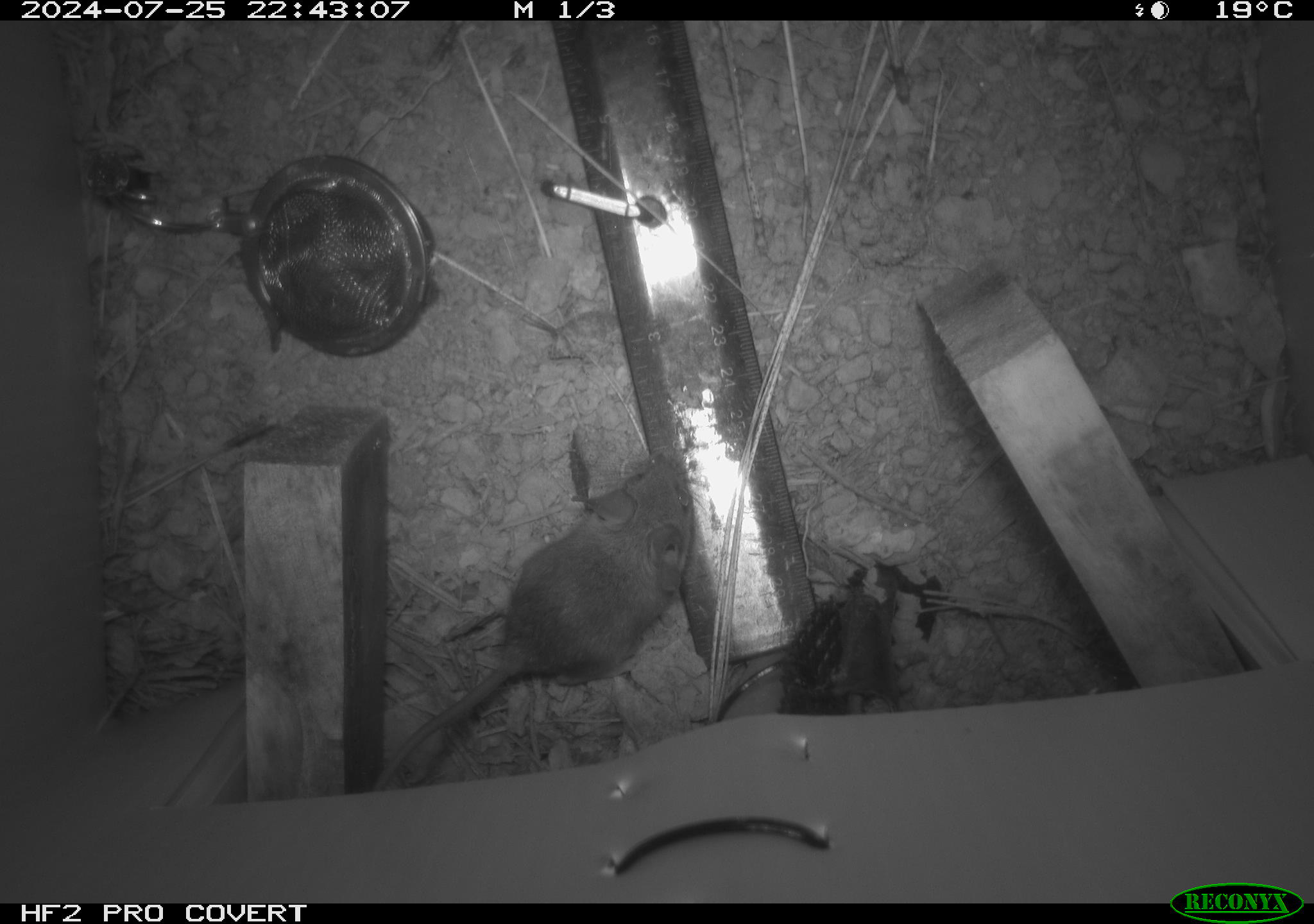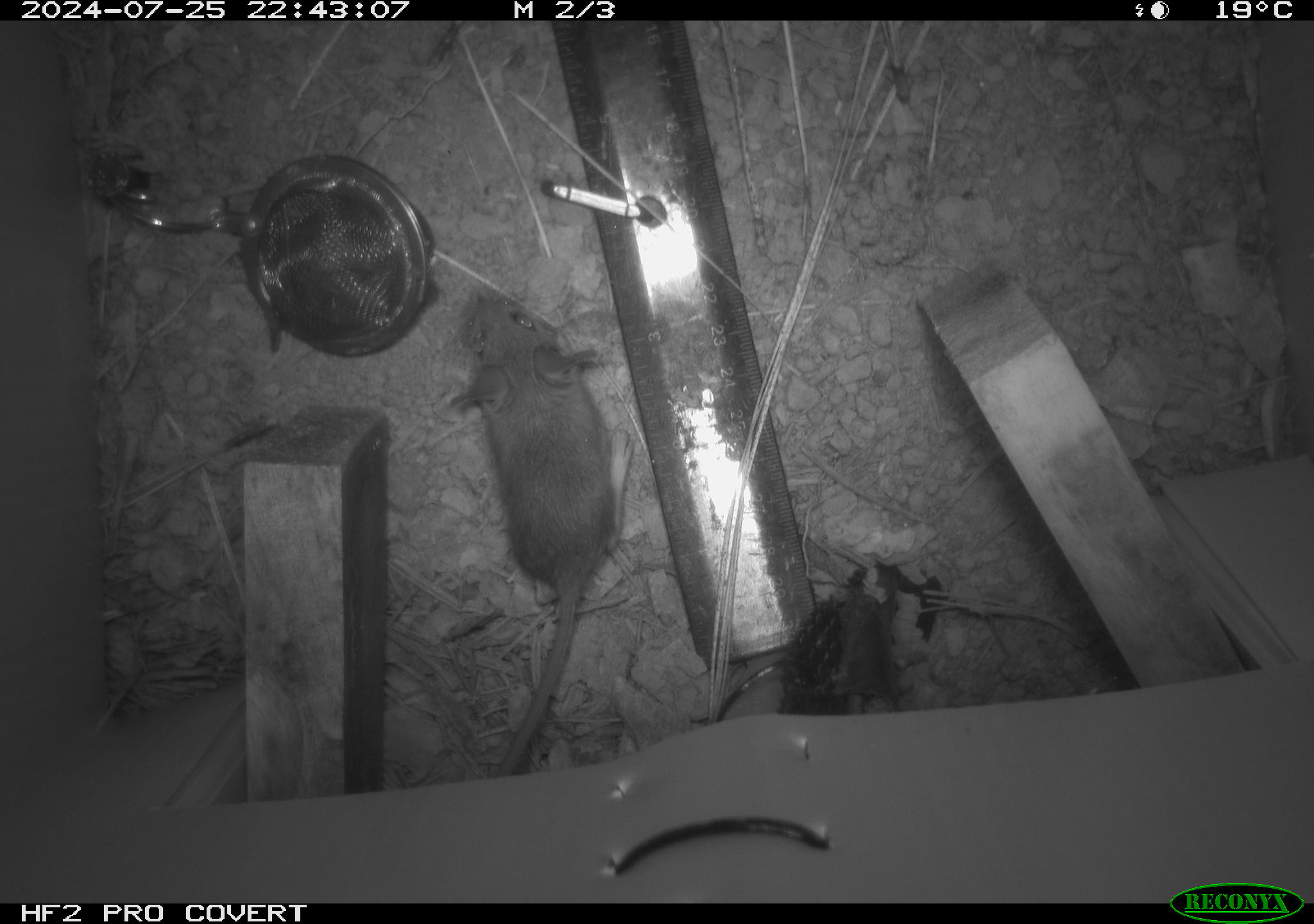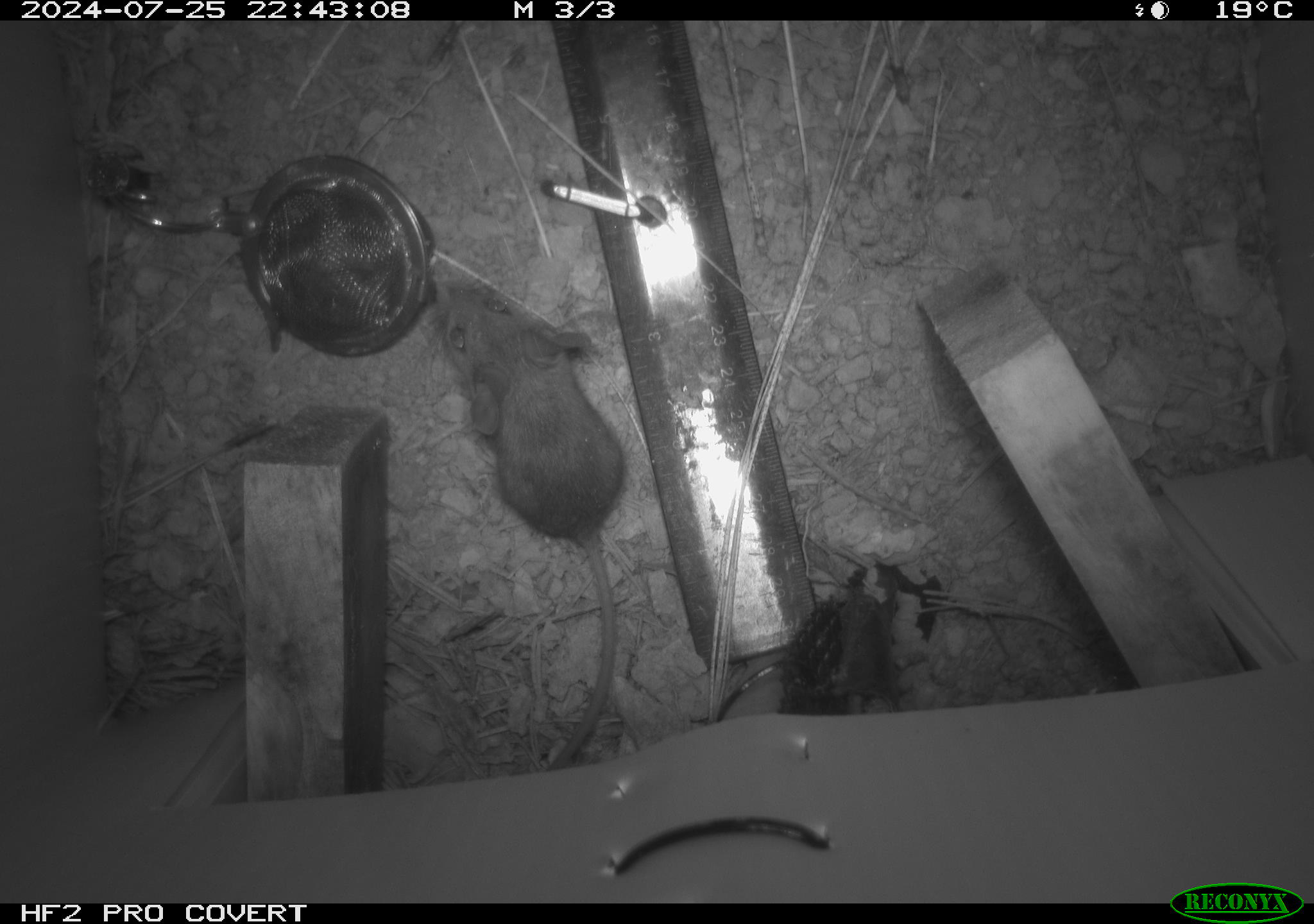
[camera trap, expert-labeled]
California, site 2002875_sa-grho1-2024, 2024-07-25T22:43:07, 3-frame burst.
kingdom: Animalia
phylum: Chordata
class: Mammalia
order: Rodentia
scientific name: Rodentia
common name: mouse species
Mouse species (Rodentia).